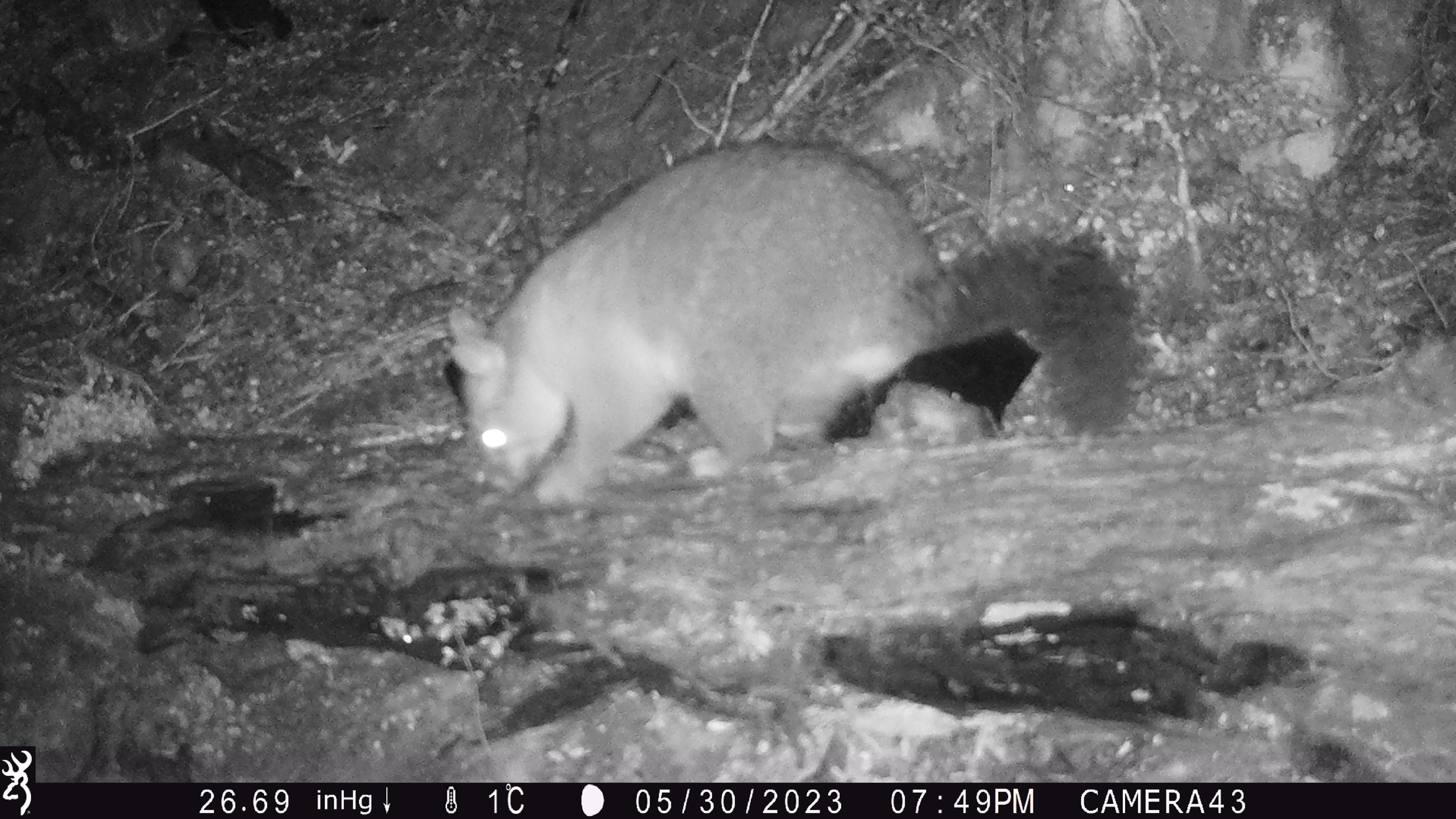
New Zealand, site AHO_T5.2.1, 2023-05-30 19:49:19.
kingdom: Animalia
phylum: Chordata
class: Mammalia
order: Carnivora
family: Mustelidae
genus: Mustela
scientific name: Mustela erminea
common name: stoat